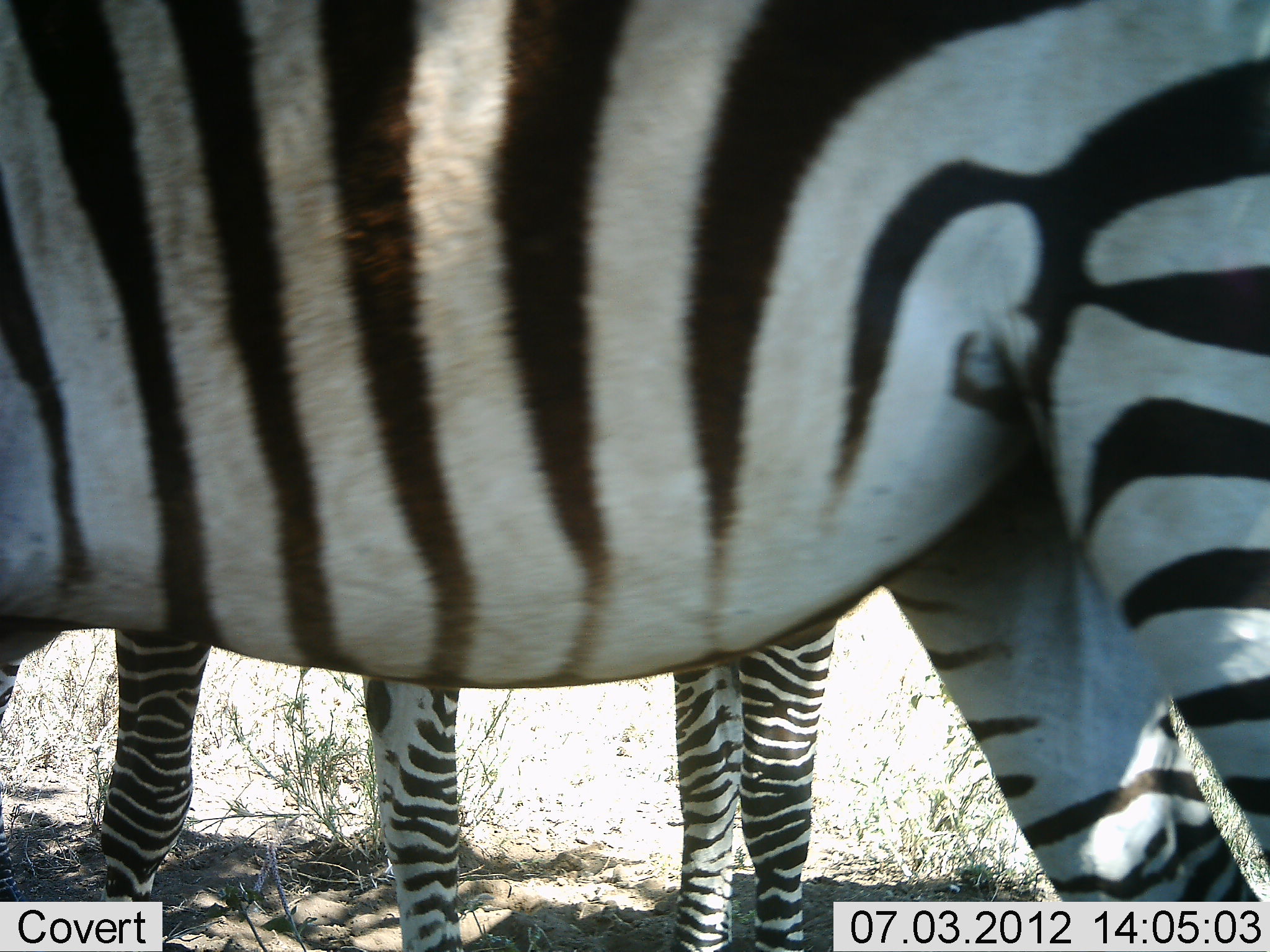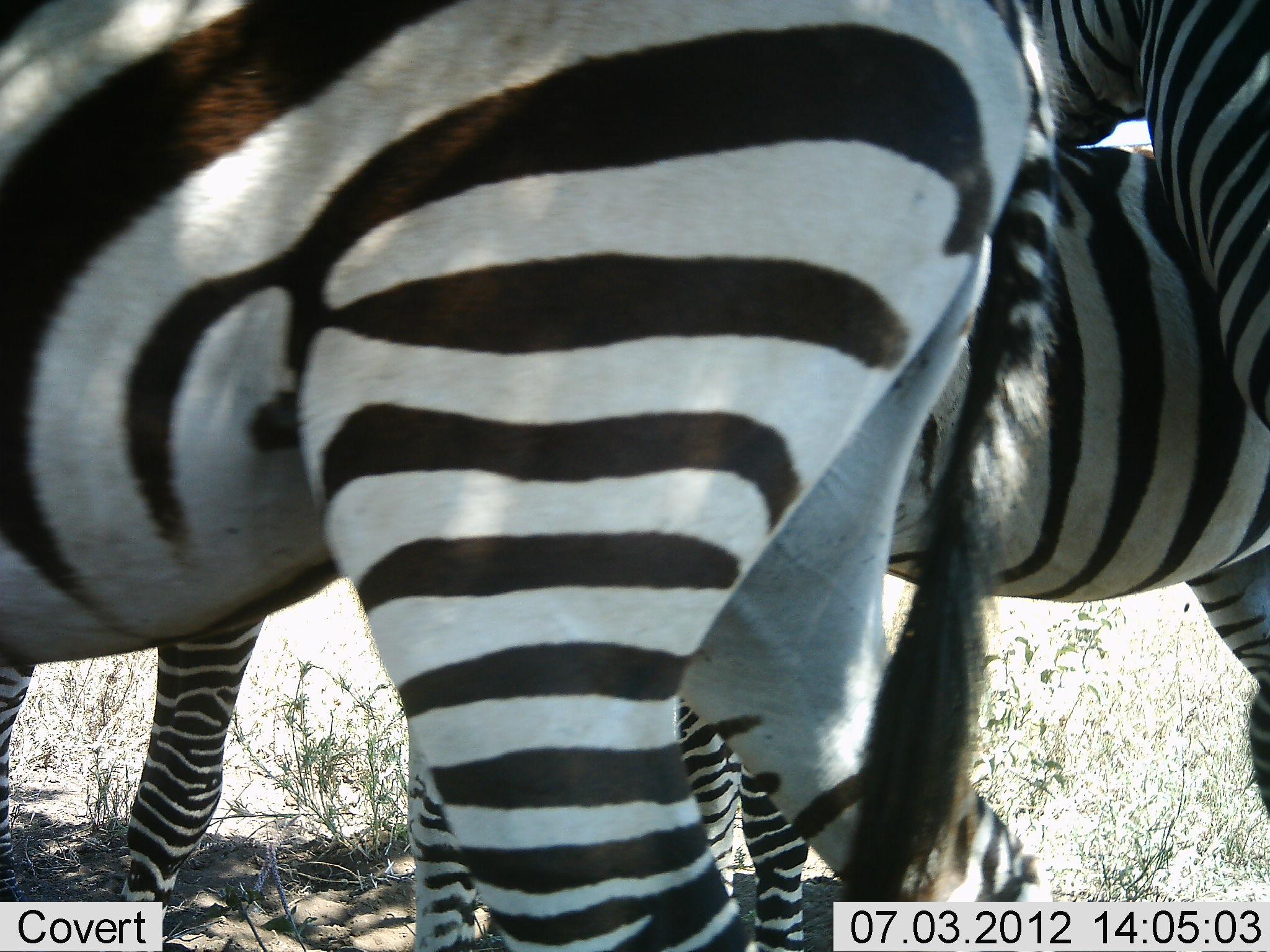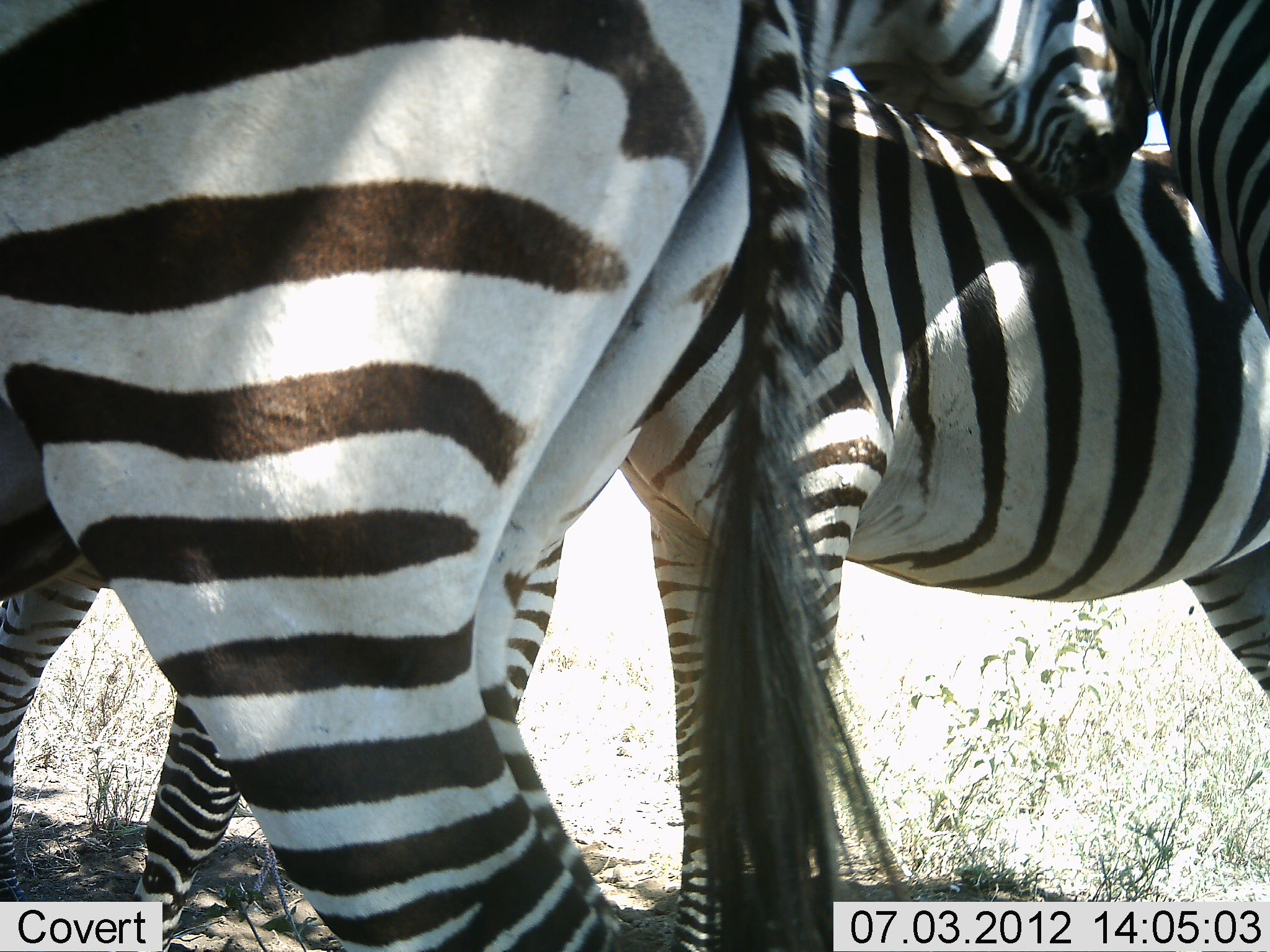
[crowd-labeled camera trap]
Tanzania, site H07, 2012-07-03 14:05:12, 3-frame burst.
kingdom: Animalia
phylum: Chordata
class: Mammalia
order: Perissodactyla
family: Equidae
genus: Equus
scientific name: Equus quagga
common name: plains zebra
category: zebra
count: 4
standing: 80%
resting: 0%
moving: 50%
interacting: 30%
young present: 0%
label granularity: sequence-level